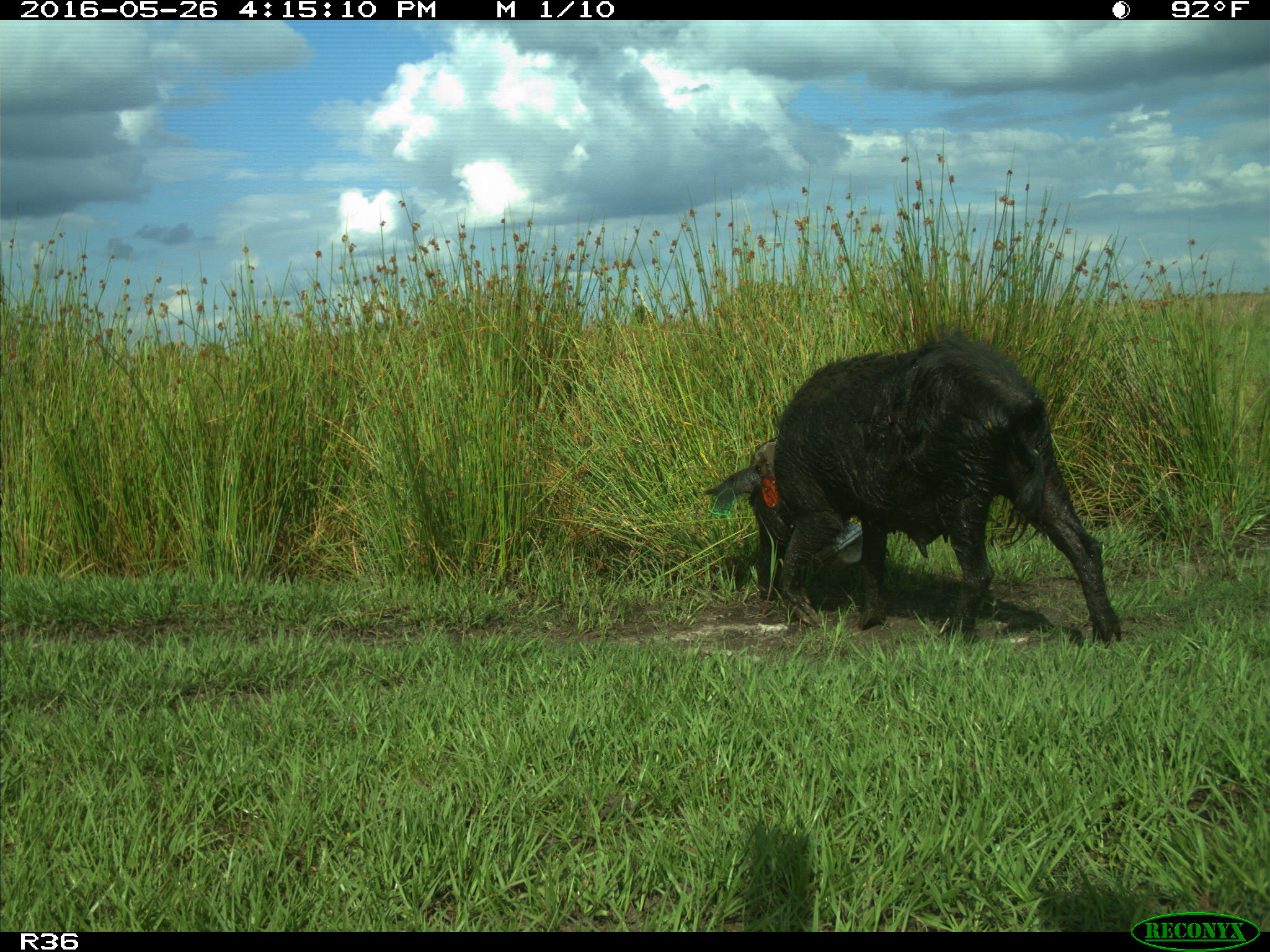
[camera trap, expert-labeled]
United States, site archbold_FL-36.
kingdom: Animalia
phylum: Chordata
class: Mammalia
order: Artiodactyla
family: Suidae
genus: Sus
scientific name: Sus scrofa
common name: wild boar